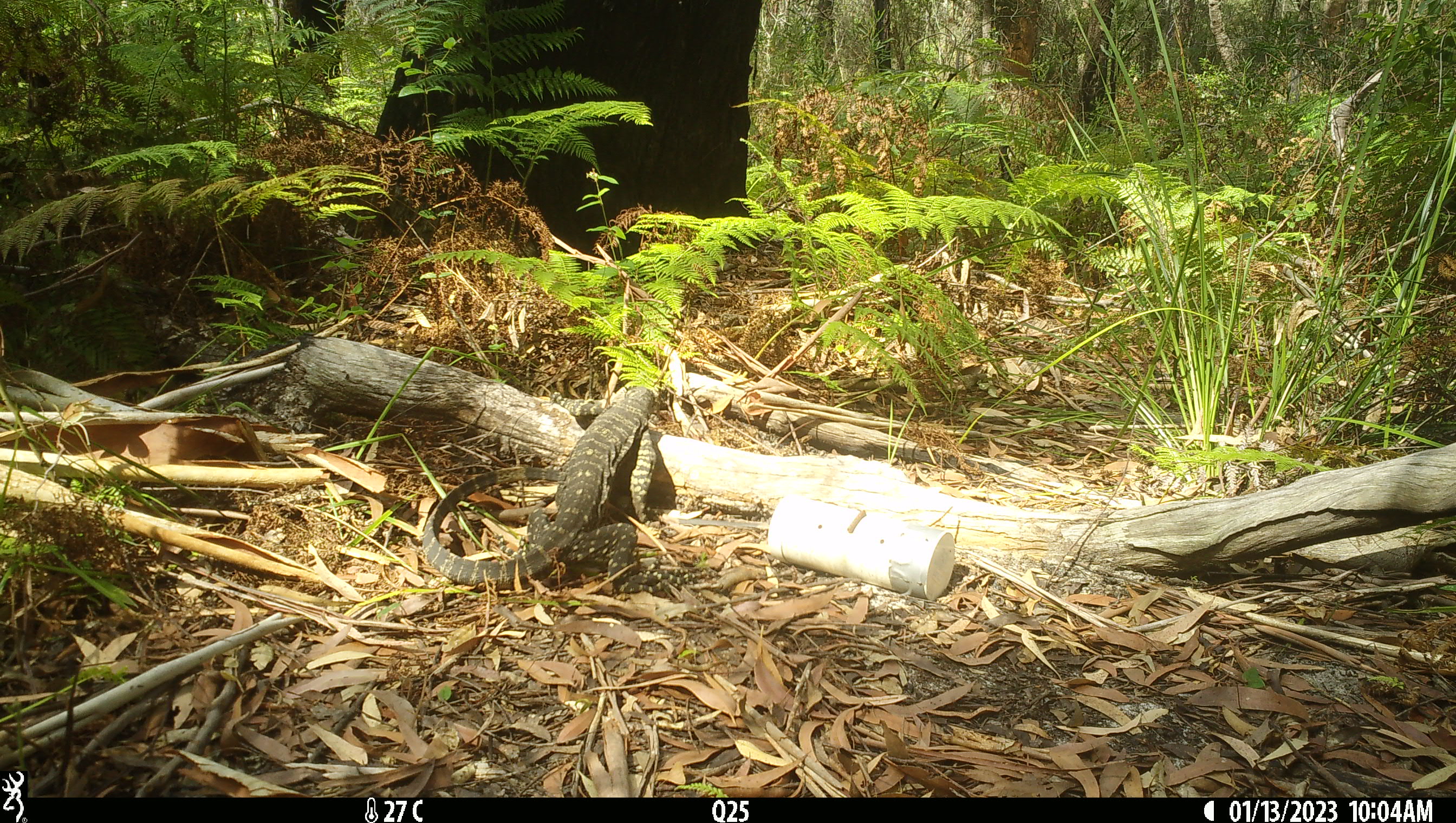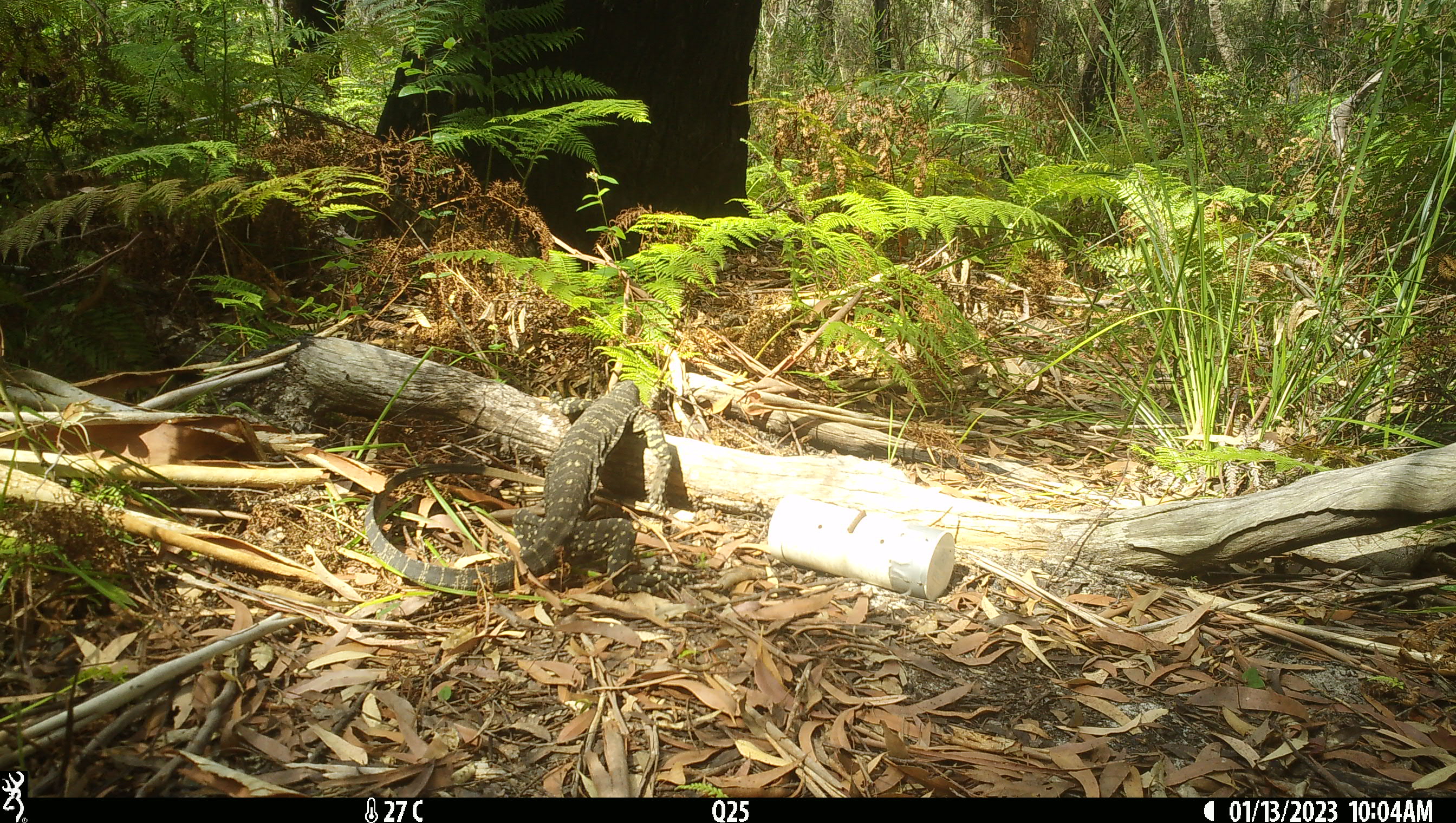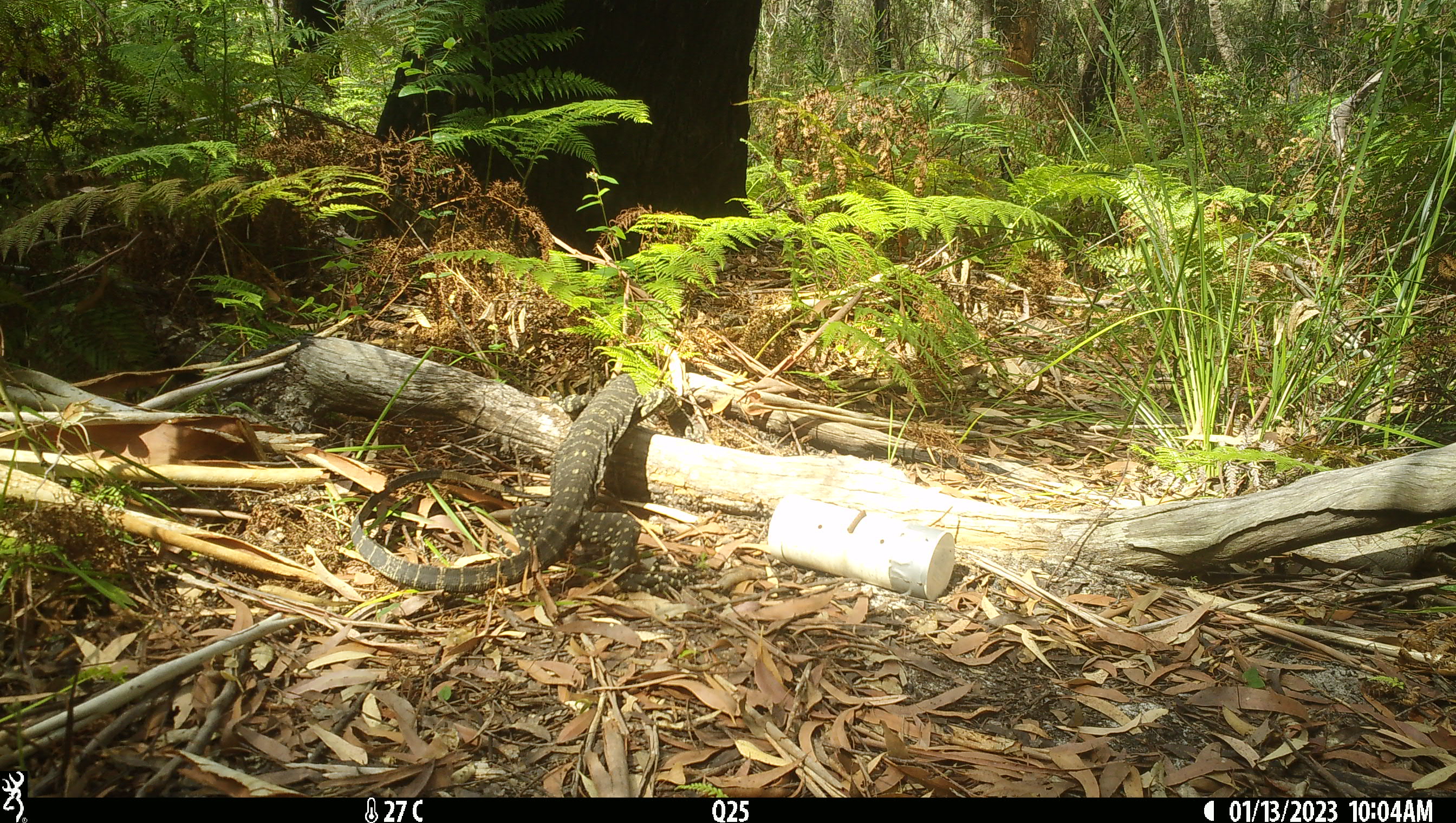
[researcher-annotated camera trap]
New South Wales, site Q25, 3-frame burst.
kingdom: Animalia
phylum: Chordata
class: Reptilia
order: Squamata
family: Varanidae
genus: Varanus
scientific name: Varanus varius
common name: lace monitor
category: goanna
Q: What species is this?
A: Goanna (lace monitor) (Varanus varius).